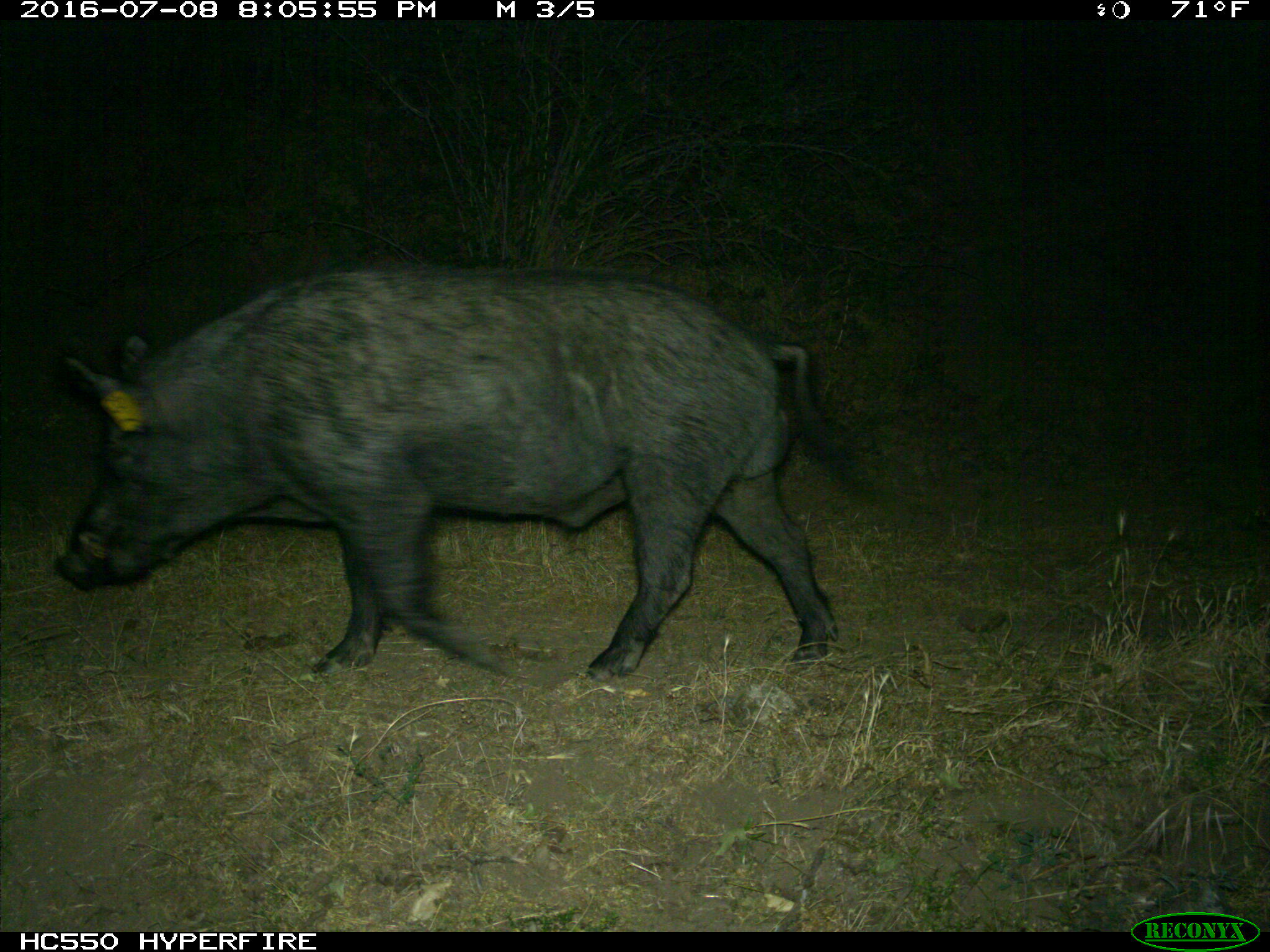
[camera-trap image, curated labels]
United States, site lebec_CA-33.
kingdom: Animalia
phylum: Chordata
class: Mammalia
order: Artiodactyla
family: Suidae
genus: Sus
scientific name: Sus scrofa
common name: wild boar